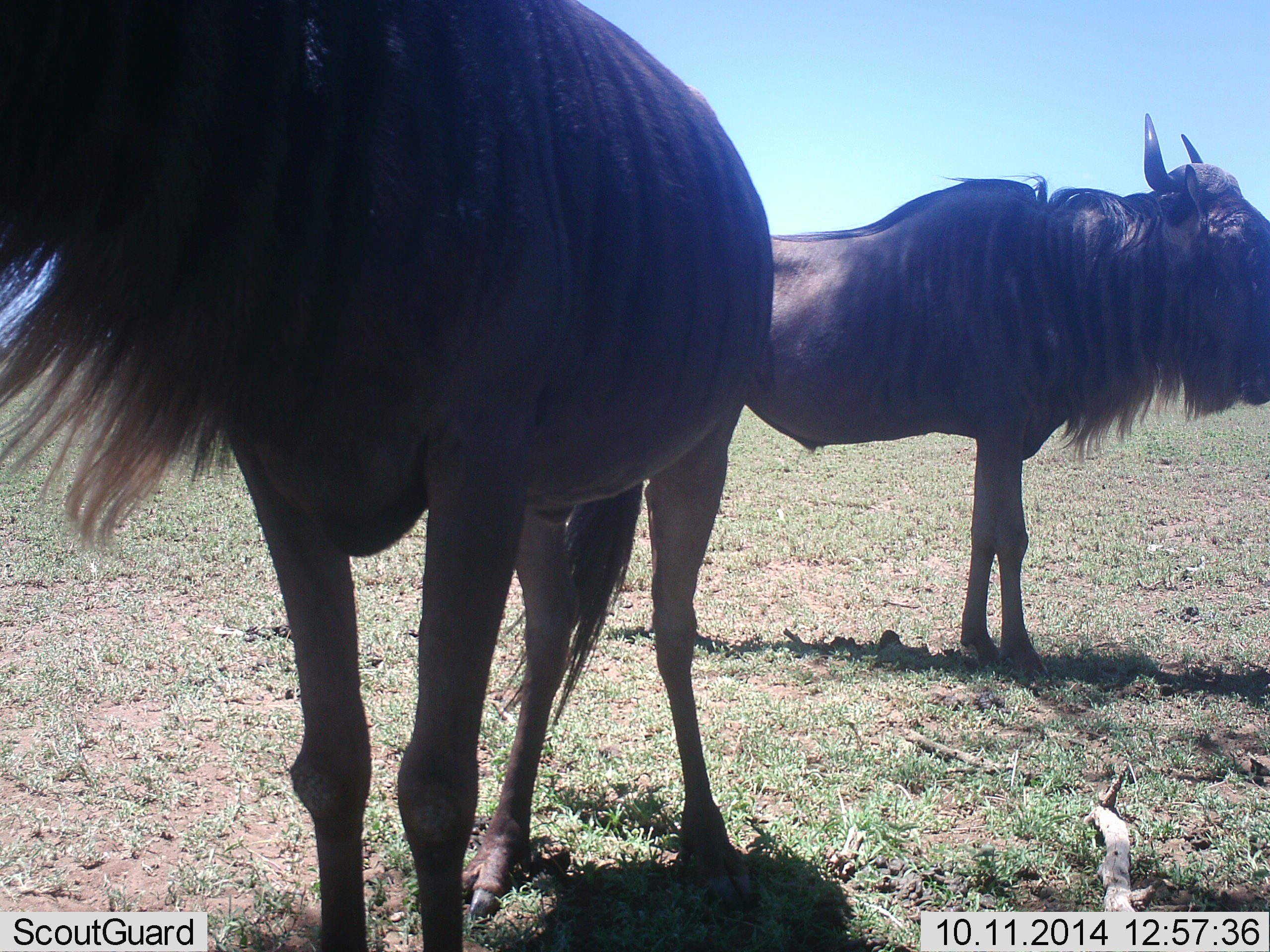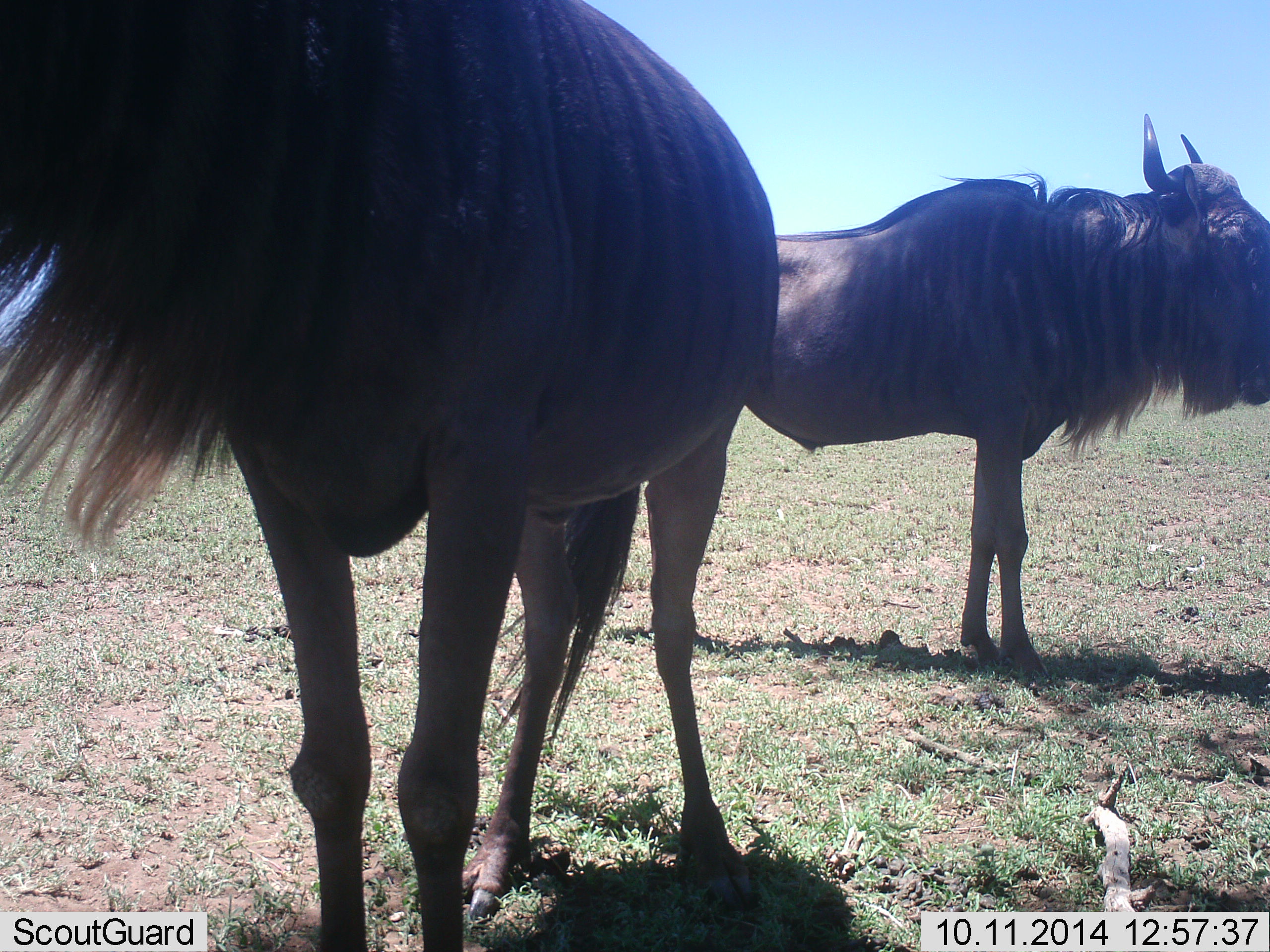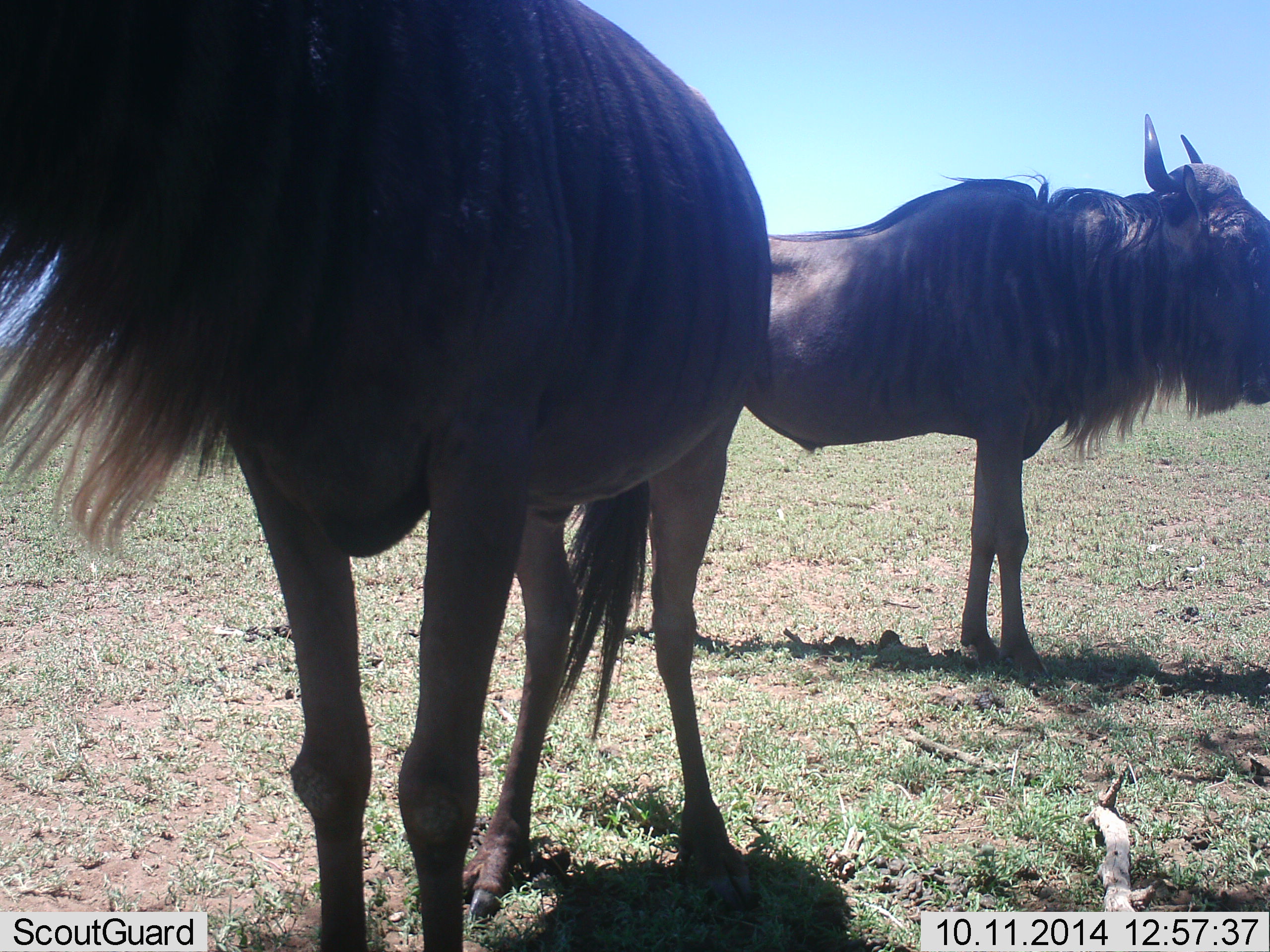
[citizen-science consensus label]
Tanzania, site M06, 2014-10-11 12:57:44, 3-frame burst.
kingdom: Animalia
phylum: Chordata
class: Mammalia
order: Artiodactyla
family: Bovidae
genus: Connochaetes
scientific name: Connochaetes taurinus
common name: blue wildebeest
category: wildebeest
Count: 2.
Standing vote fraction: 100%.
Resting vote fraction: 0%.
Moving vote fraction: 0%.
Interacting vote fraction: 0%.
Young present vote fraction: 0%.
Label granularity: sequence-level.